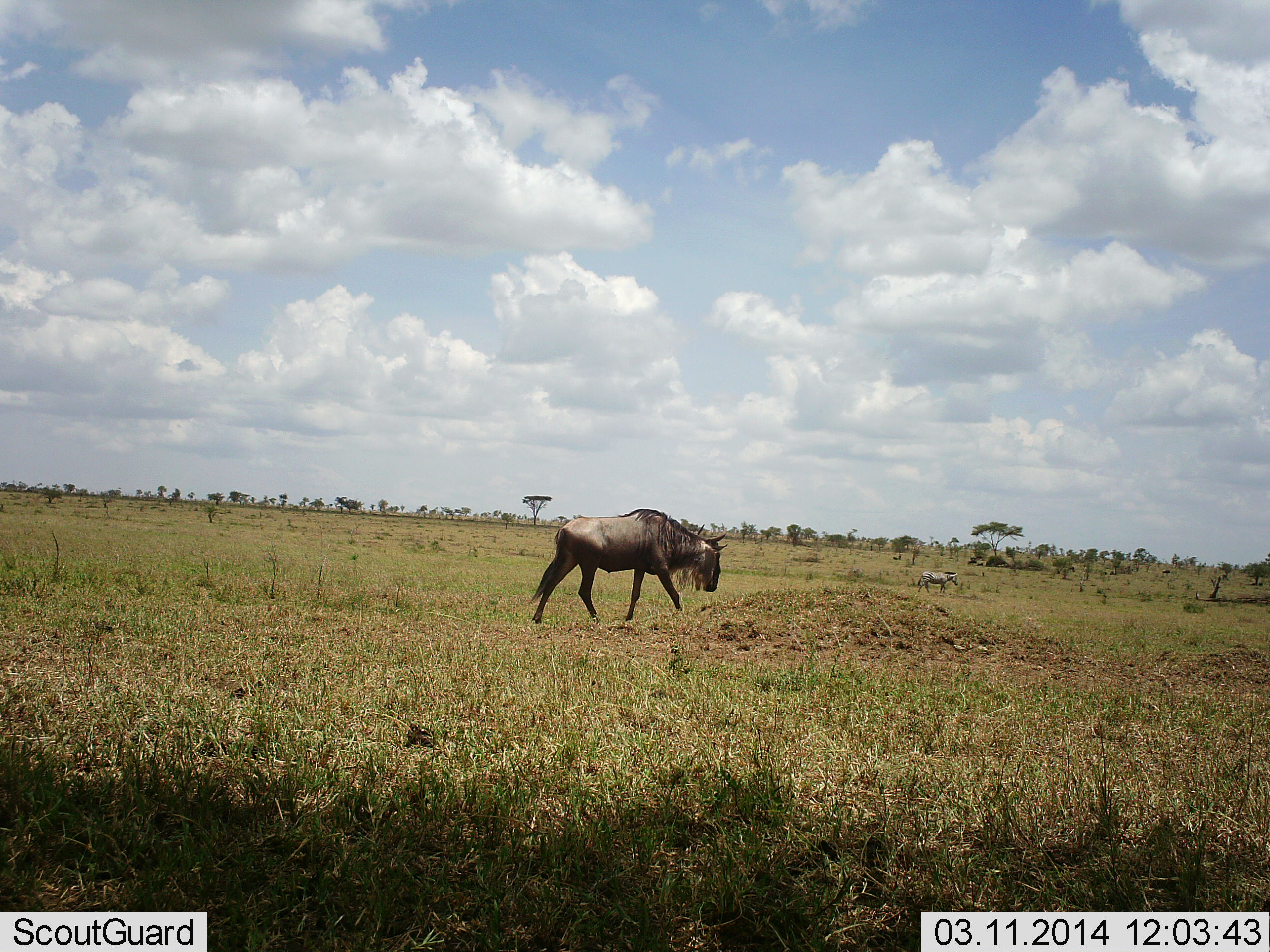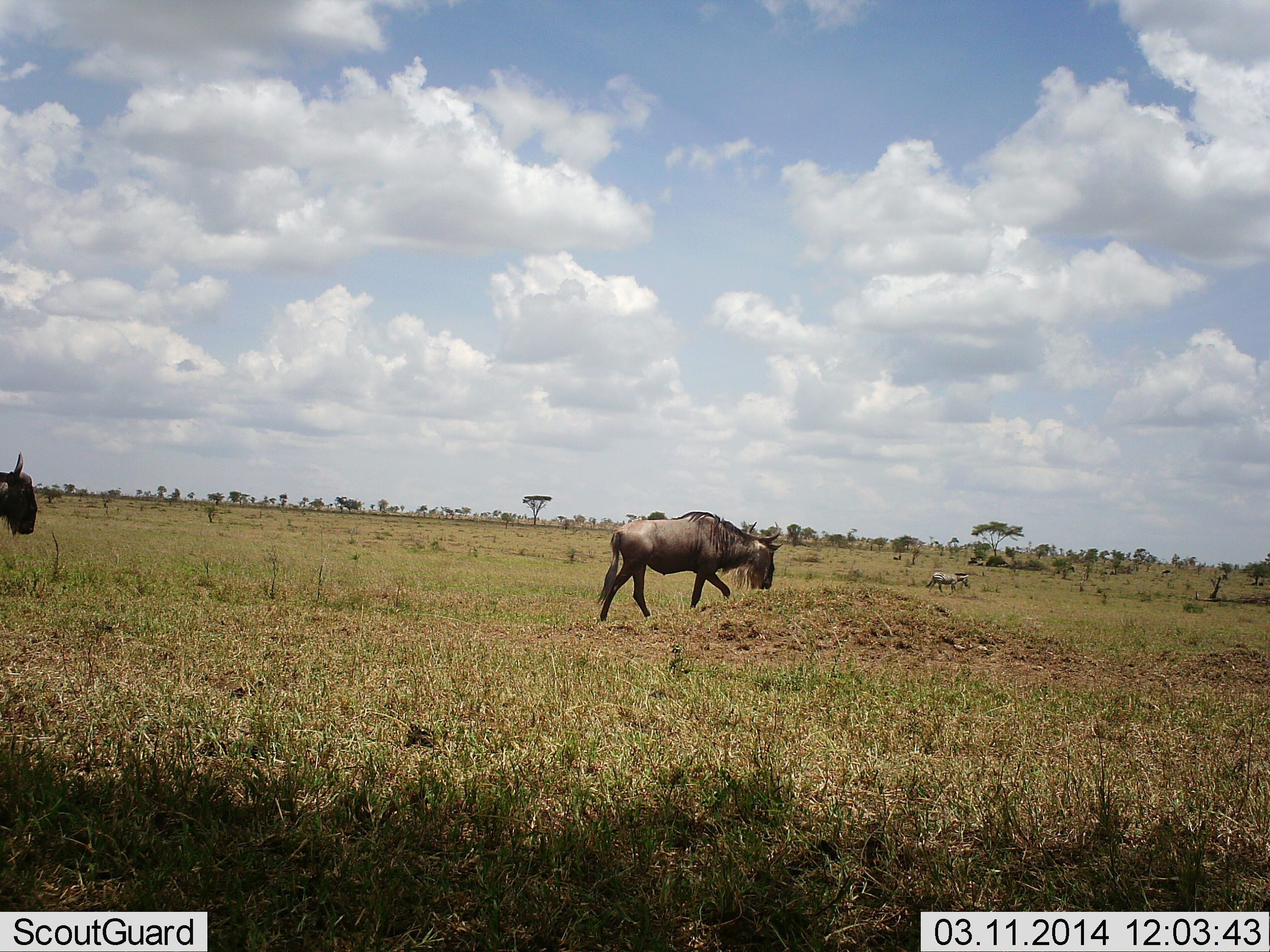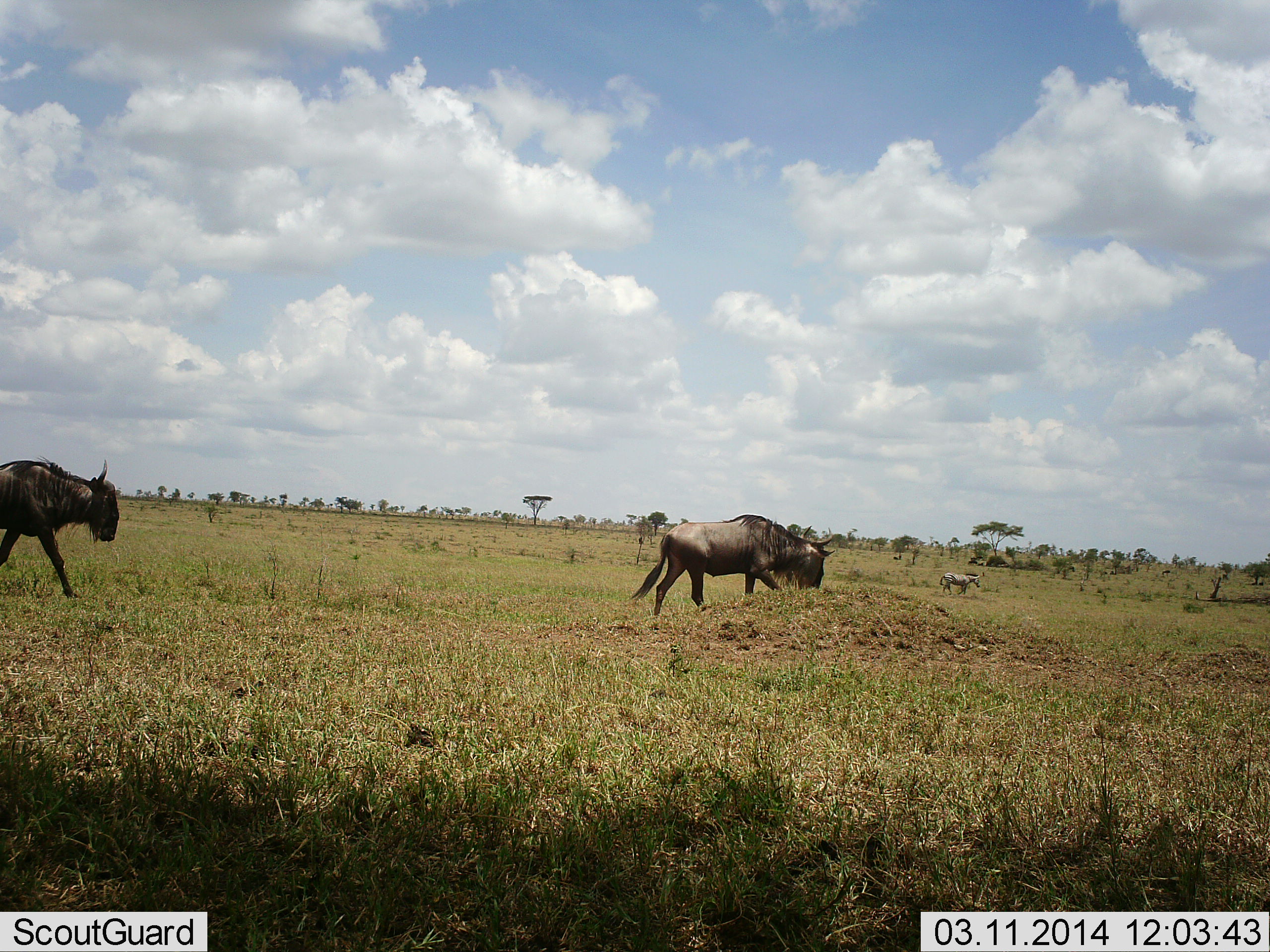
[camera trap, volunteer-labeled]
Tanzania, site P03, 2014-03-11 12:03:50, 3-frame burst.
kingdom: Animalia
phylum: Chordata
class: Mammalia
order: Artiodactyla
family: Bovidae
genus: Connochaetes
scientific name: Connochaetes taurinus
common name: blue wildebeest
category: wildebeest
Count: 3.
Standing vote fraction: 18%.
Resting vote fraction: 0%.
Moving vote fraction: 82%.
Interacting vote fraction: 0%.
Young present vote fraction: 0%.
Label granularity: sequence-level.